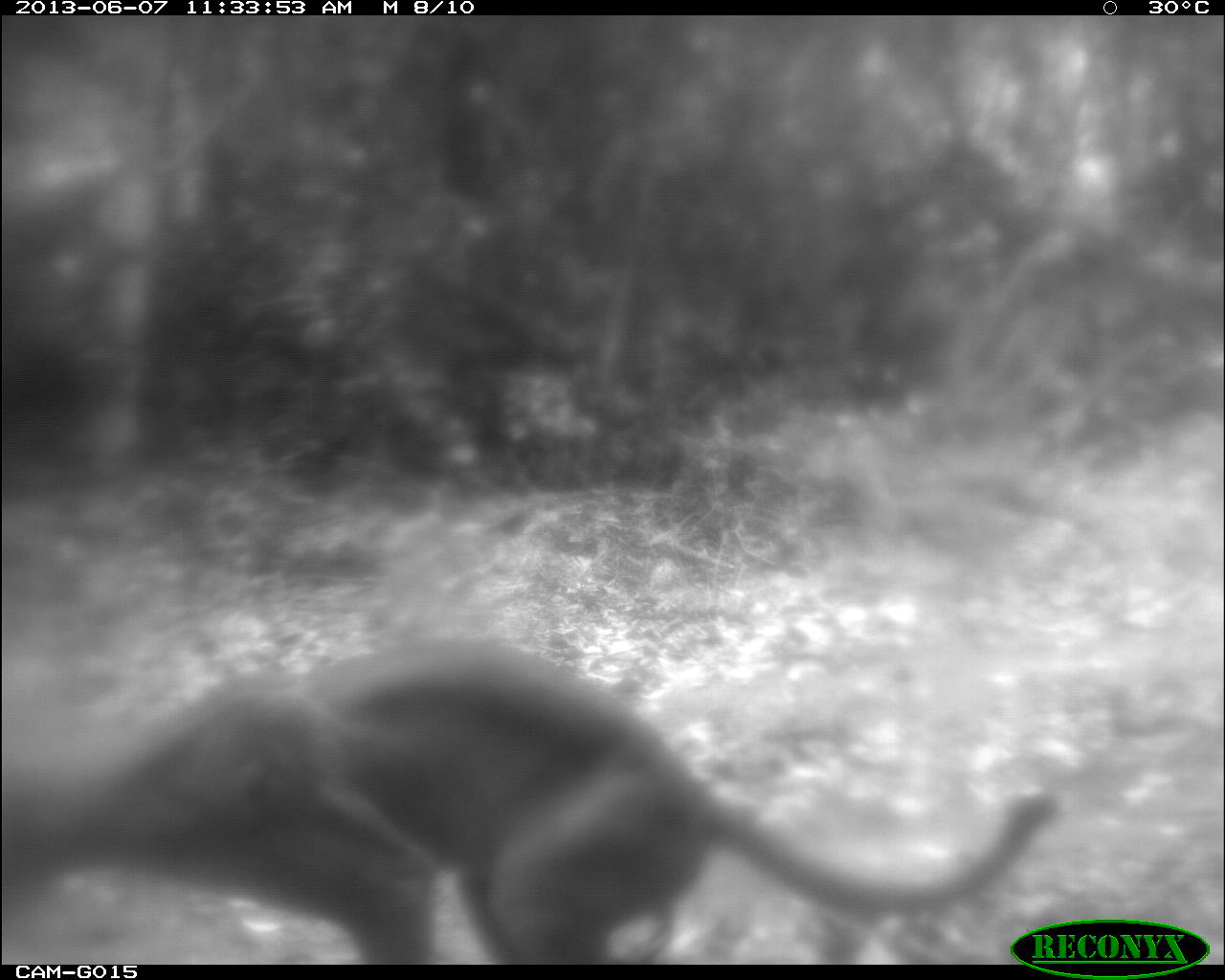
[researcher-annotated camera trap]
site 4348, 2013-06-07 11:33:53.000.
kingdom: Animalia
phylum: Chordata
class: Mammalia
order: Carnivora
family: Felidae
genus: Puma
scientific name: Puma concolor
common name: mountain lion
Puma concolor (mountain lion), count 1.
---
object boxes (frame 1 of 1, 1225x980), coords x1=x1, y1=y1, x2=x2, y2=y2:
puma concolor: x1=0, y1=626, x2=1057, y2=963